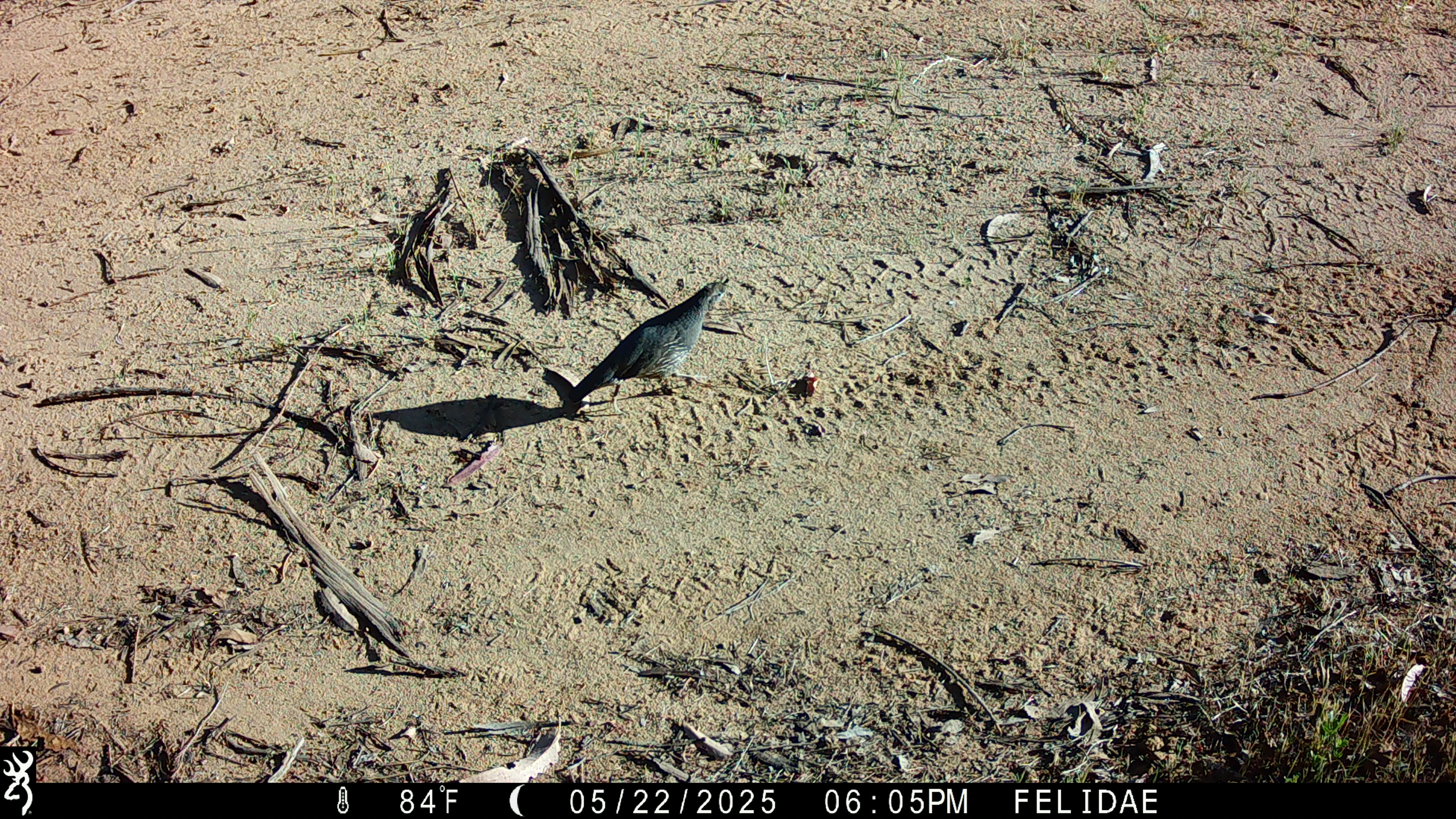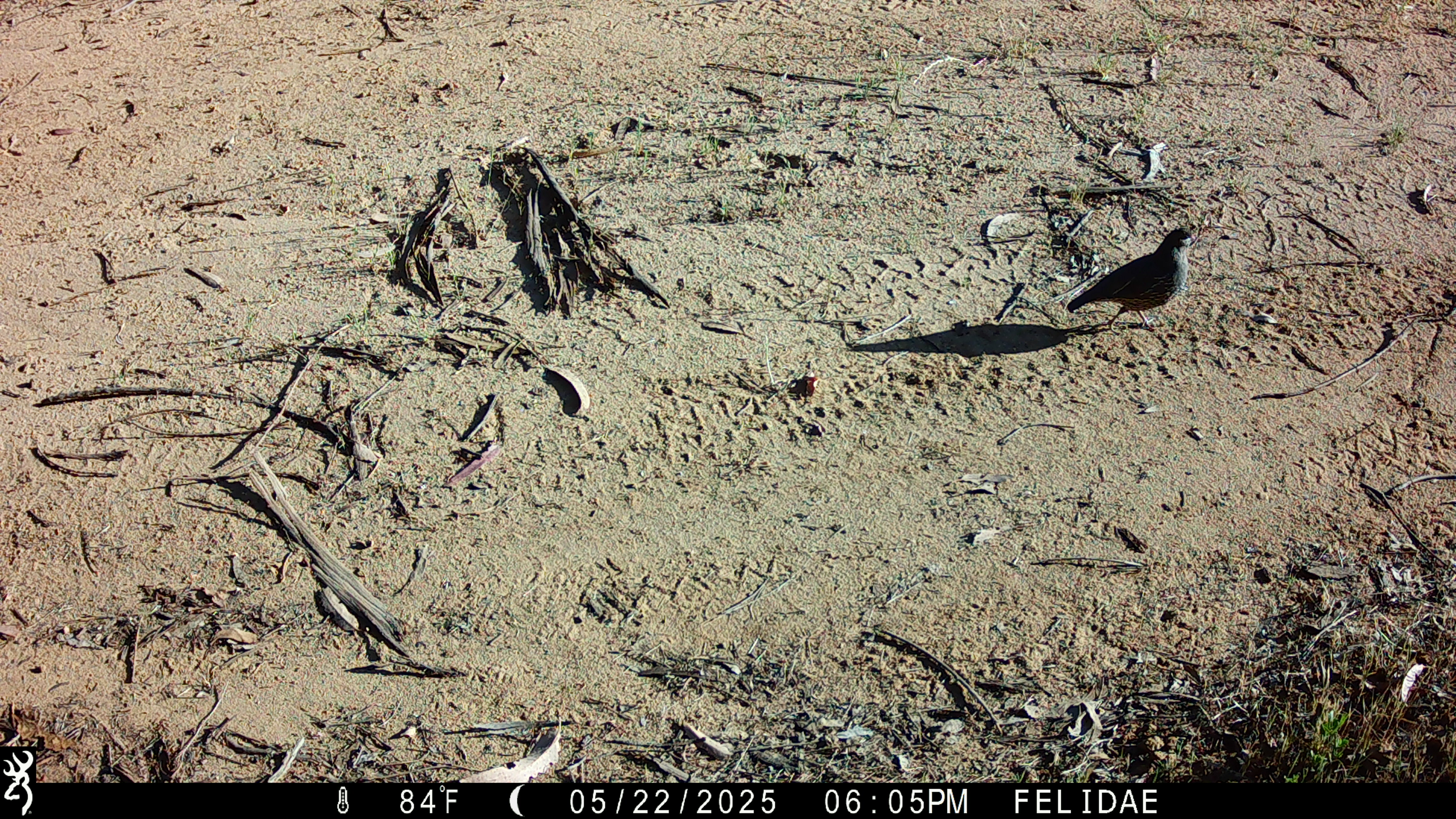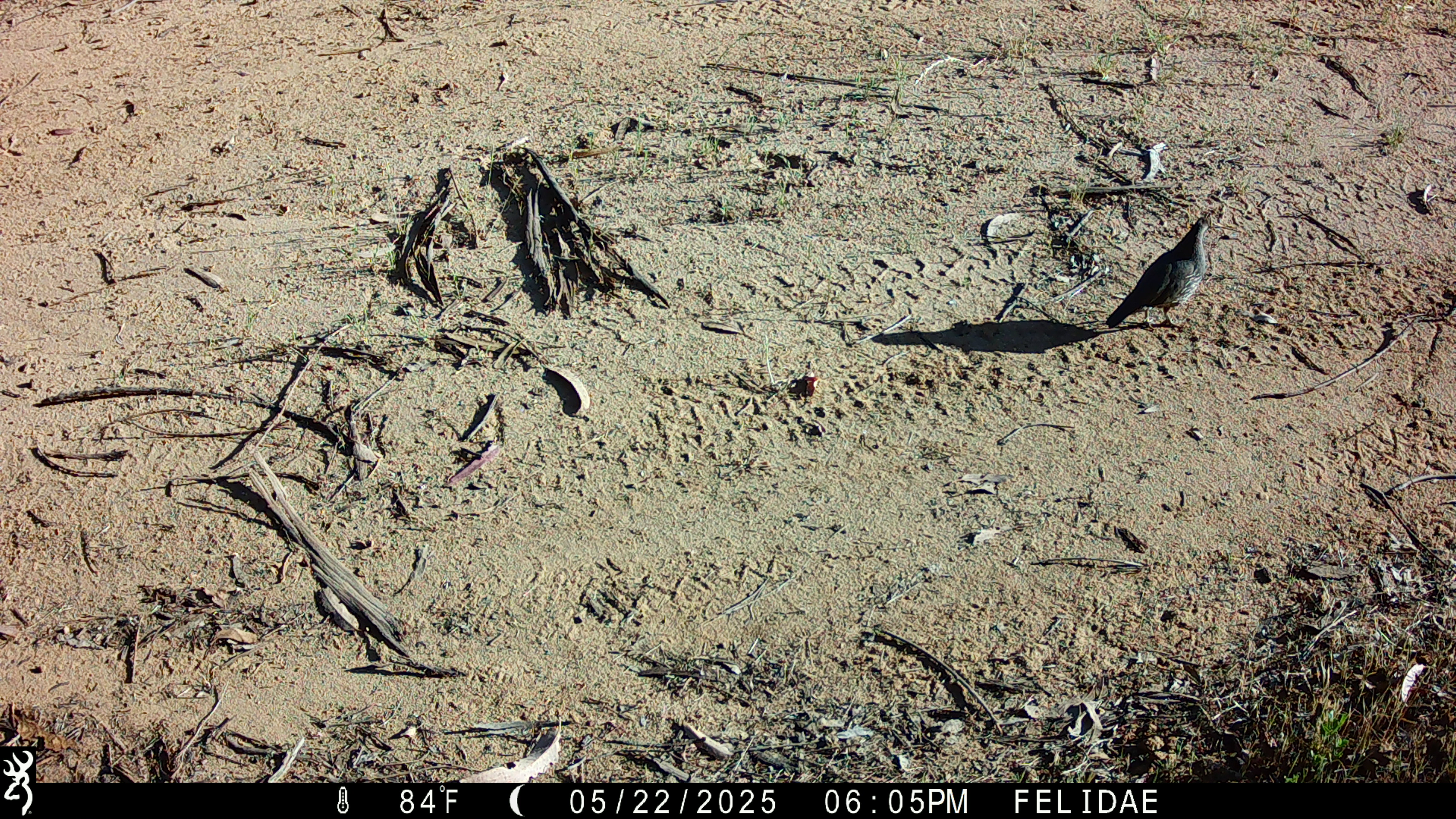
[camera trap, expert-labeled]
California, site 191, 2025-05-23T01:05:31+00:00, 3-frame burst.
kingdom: Animalia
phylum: Chordata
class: Aves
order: Galliformes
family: Odontophoridae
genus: Callipepla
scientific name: Callipepla californica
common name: california quail